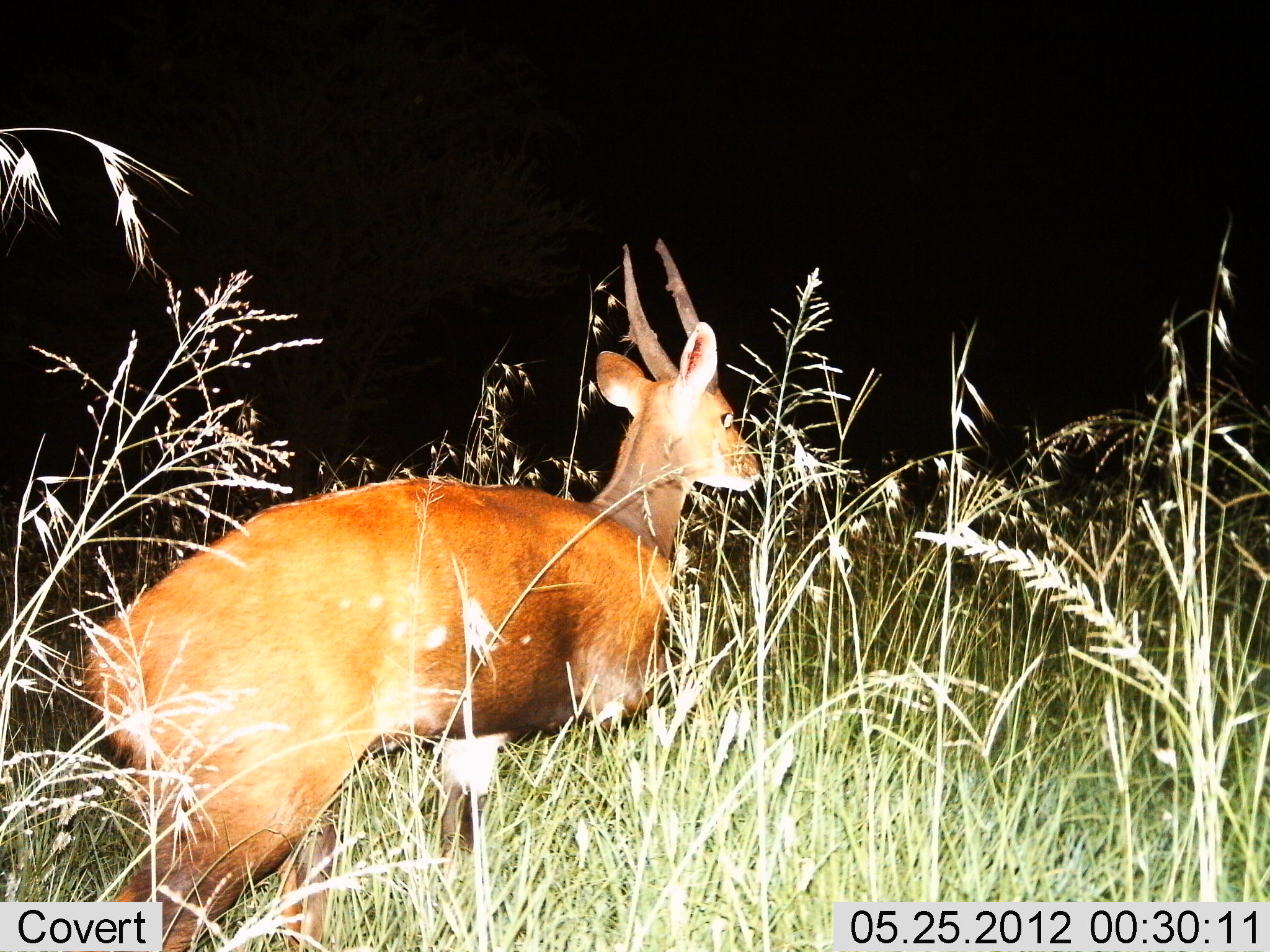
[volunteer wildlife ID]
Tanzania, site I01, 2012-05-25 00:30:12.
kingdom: Animalia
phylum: Chordata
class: Mammalia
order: Artiodactyla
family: Bovidae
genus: Tragelaphus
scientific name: Tragelaphus scriptus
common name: bushbuck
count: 1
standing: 20%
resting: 10%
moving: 80%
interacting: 0%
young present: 0%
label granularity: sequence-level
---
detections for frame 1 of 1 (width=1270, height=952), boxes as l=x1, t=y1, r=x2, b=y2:
animal: l=84, t=240, r=764, b=950